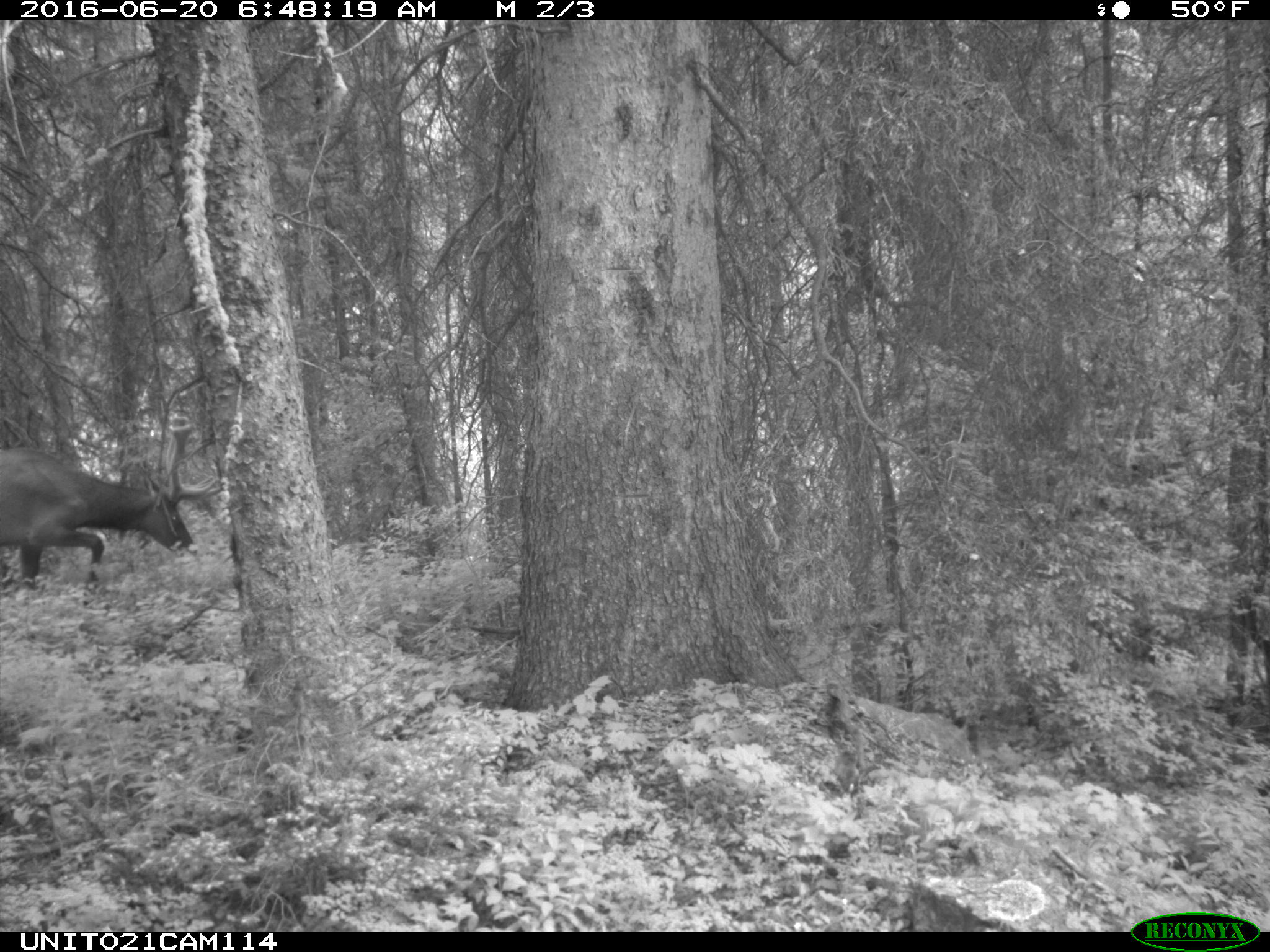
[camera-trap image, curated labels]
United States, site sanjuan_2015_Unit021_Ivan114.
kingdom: Animalia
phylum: Chordata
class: Mammalia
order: Artiodactyla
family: Cervidae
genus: Cervus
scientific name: Cervus elaphus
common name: red deer